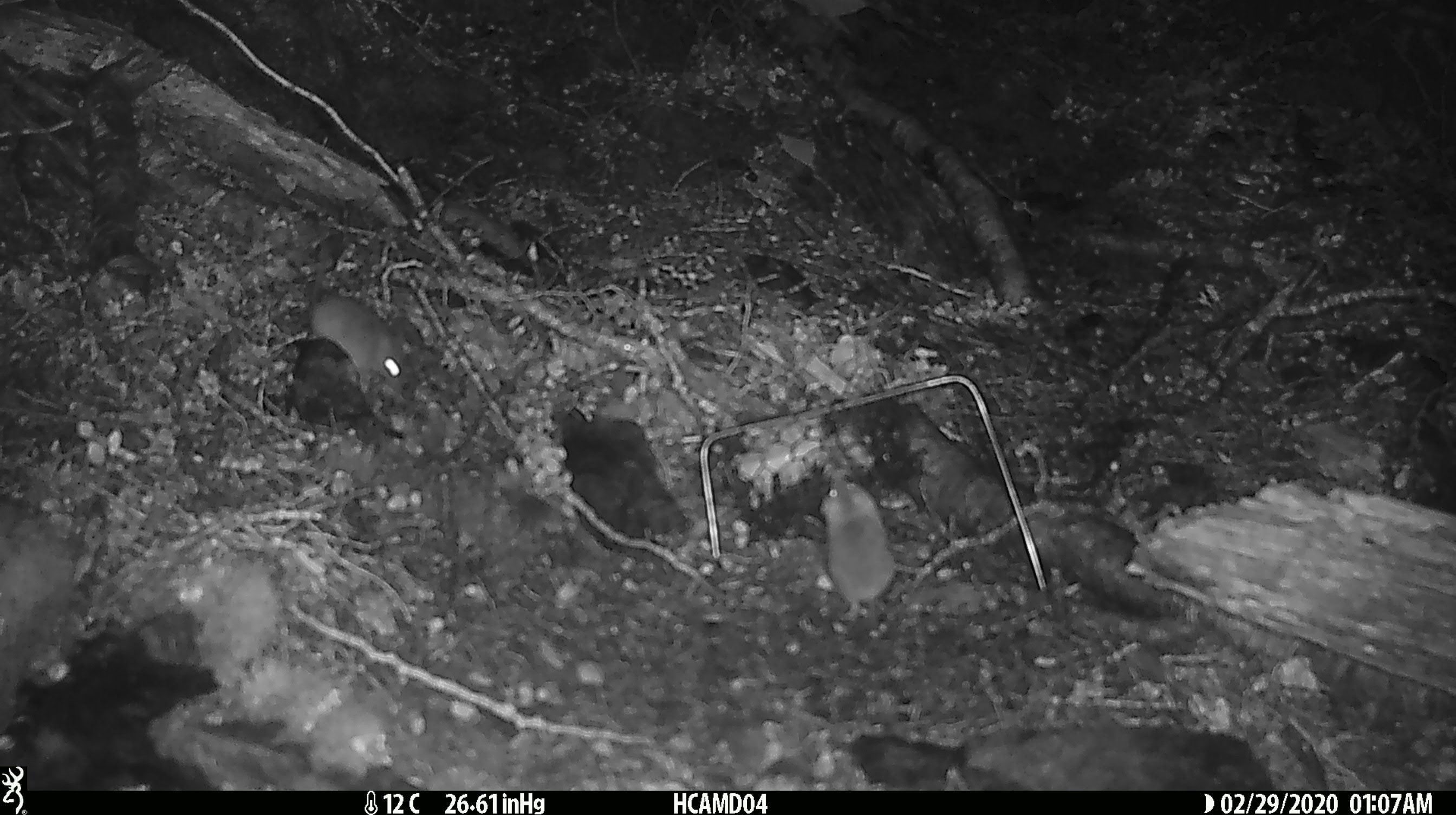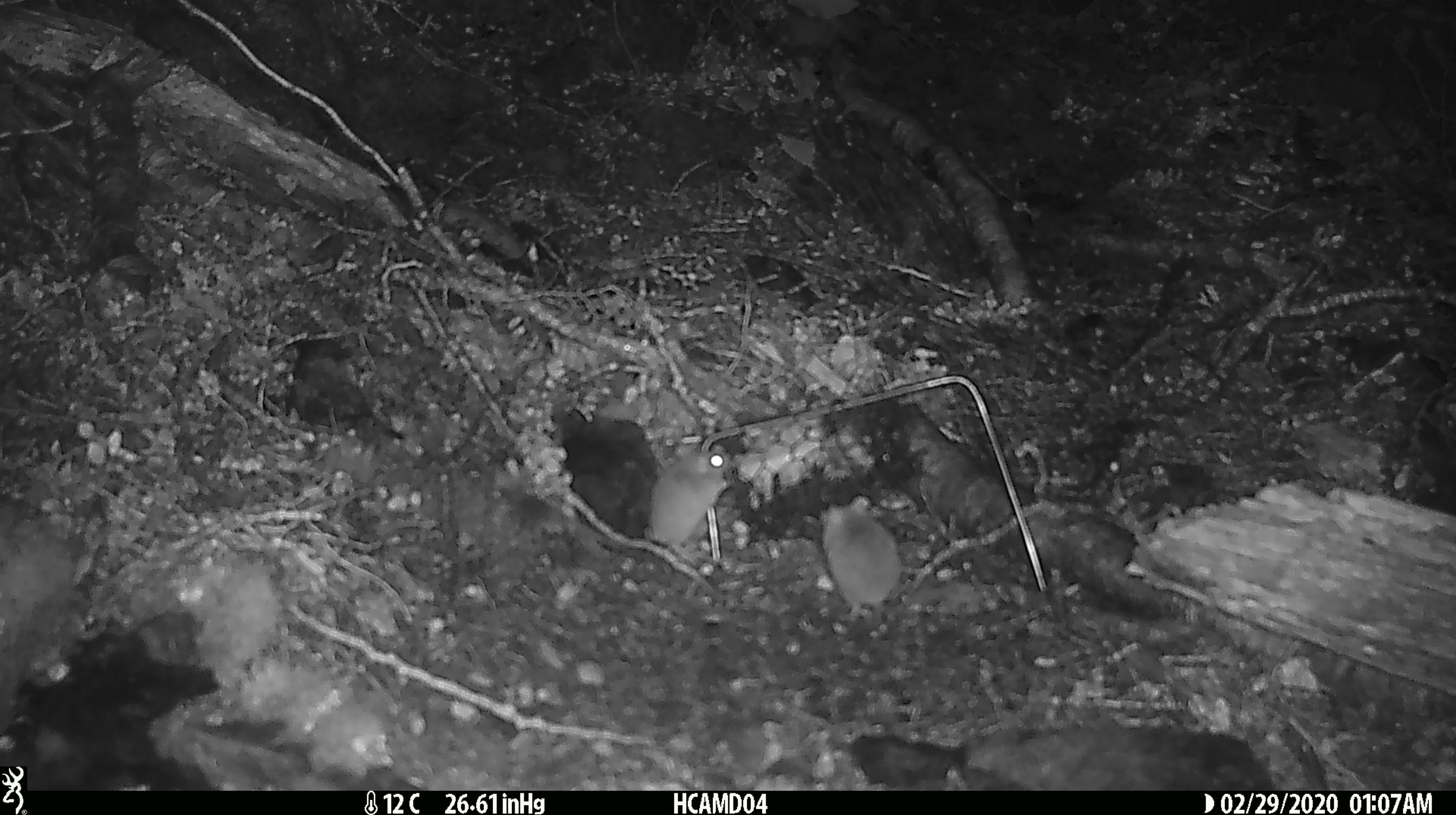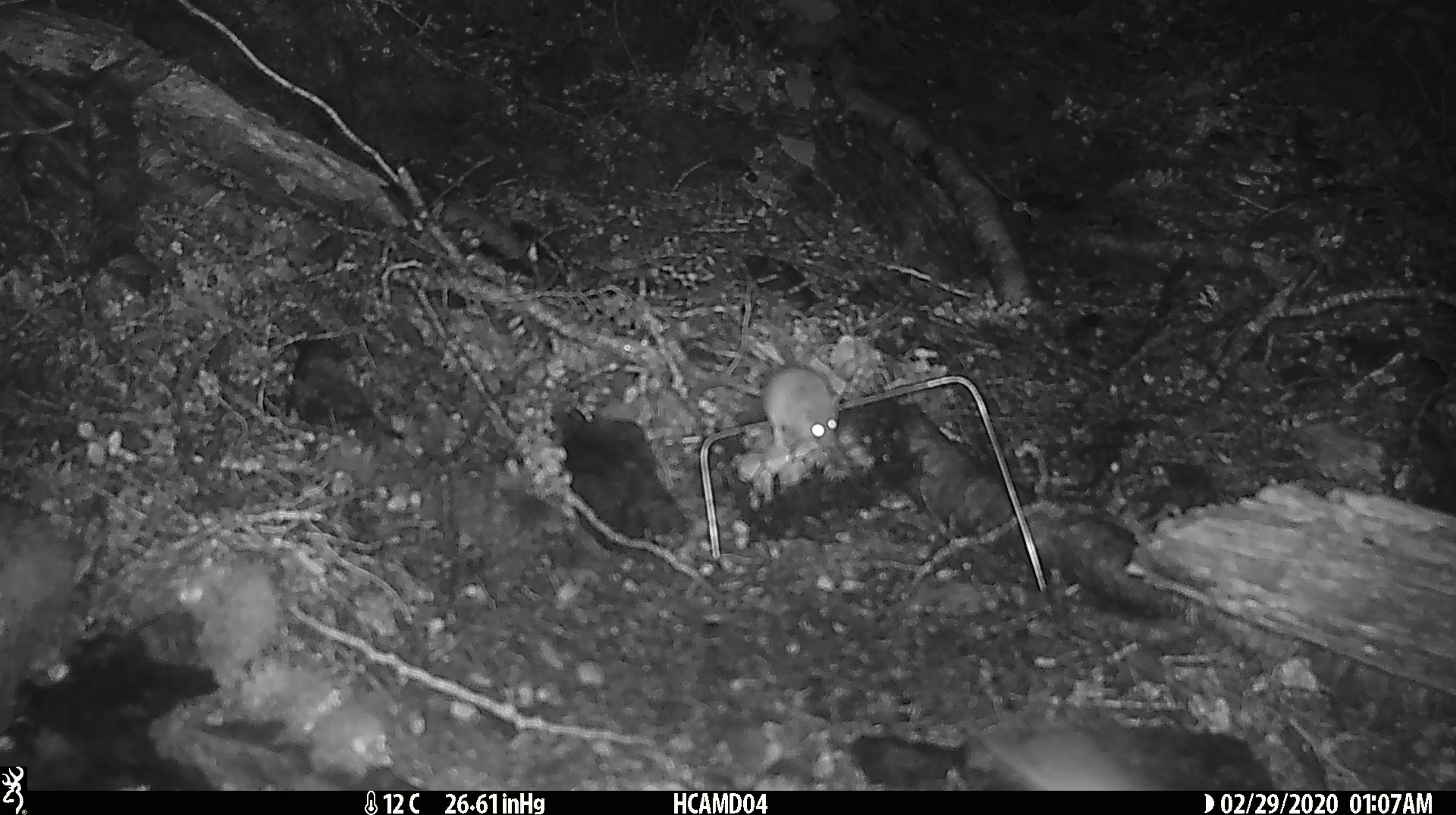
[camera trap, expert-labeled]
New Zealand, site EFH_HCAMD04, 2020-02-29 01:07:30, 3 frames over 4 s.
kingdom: Animalia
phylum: Chordata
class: Mammalia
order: Rodentia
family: Muridae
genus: Mus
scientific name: Mus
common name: mouse